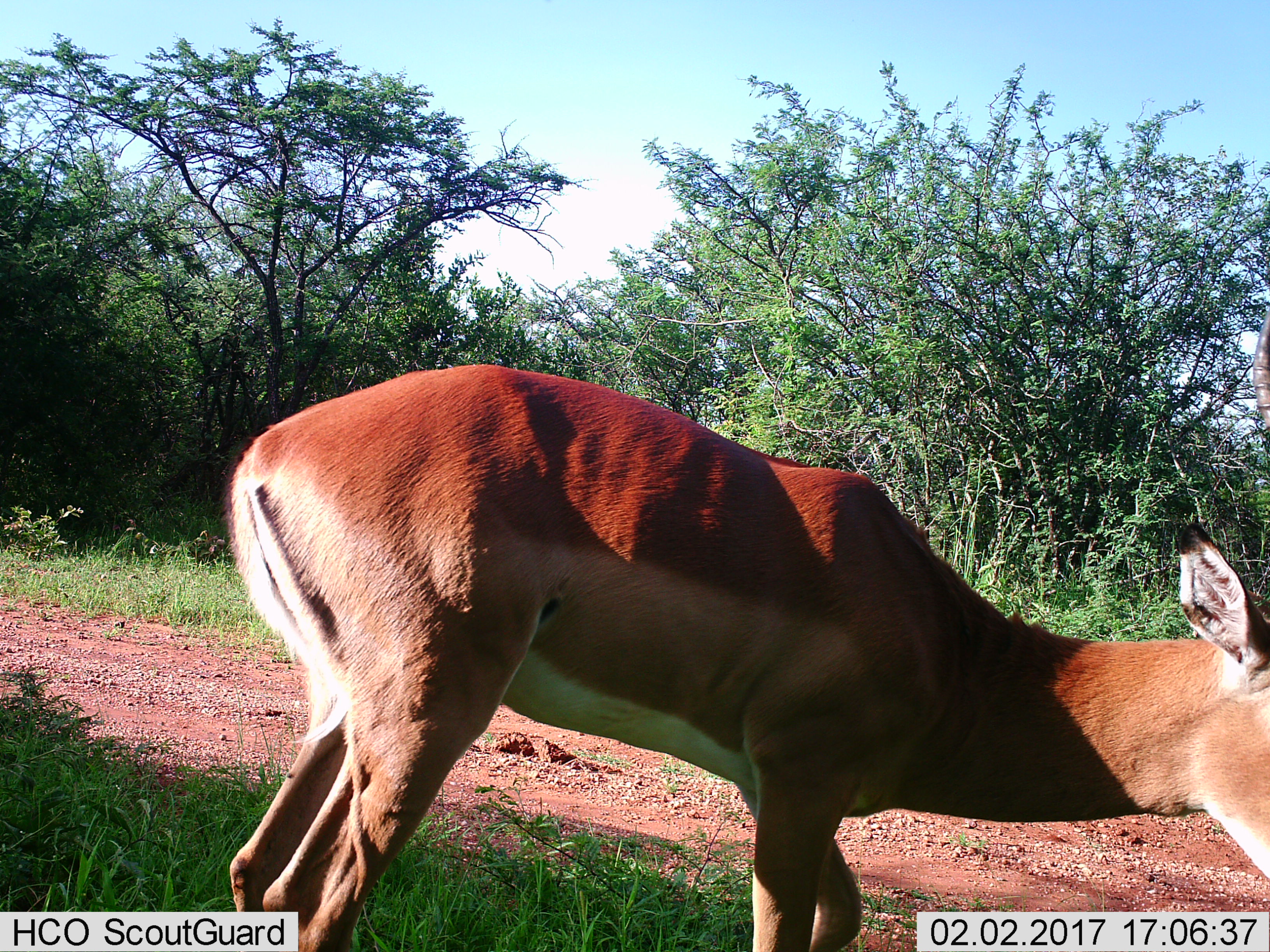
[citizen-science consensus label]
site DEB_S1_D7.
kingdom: Animalia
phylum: Chordata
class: Mammalia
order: Artiodactyla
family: Bovidae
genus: Aepyceros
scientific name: Aepyceros melampus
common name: impala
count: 1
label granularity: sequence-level